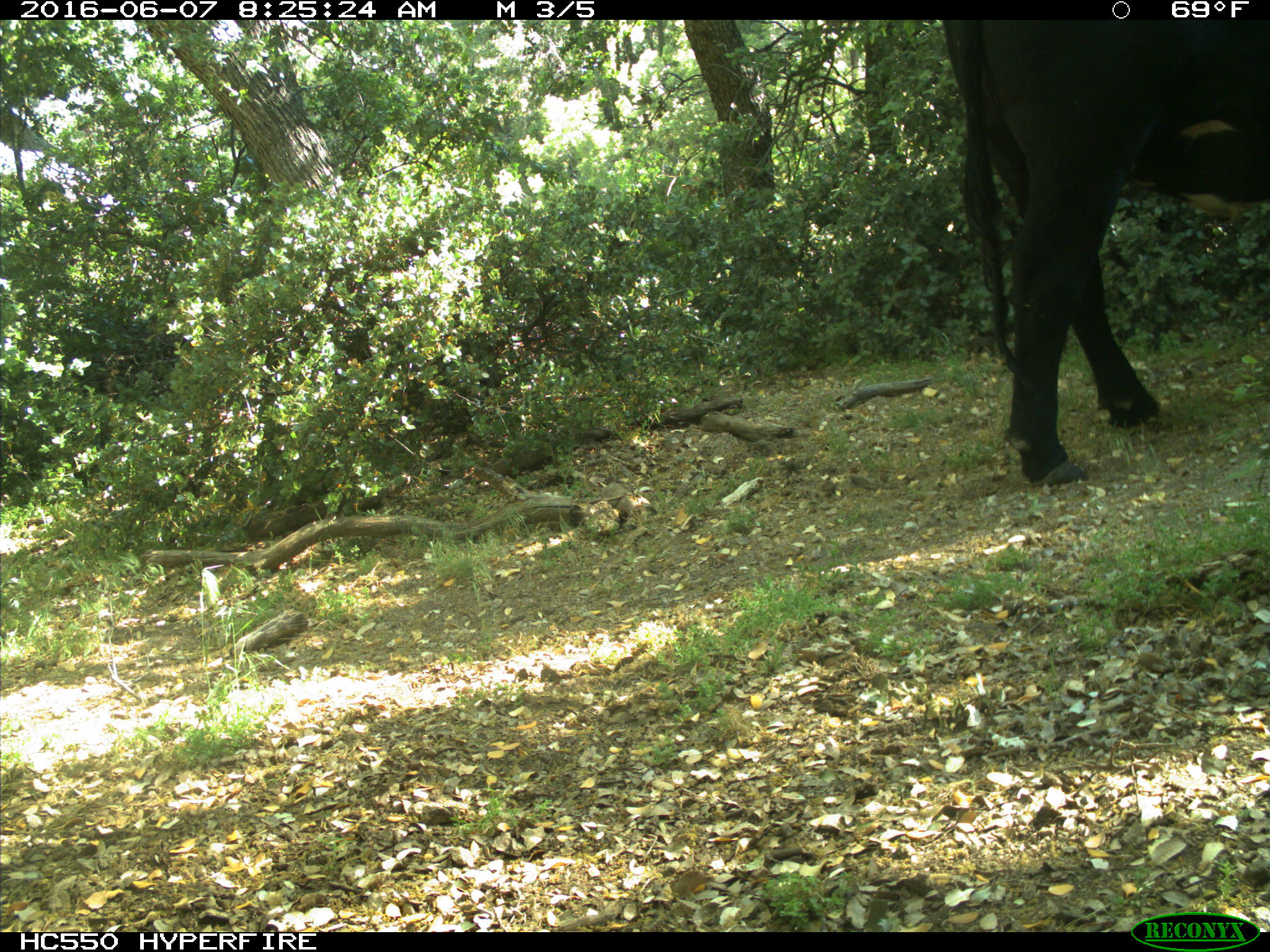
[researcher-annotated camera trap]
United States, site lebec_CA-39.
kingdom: Animalia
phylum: Chordata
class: Mammalia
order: Artiodactyla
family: Bovidae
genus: Bos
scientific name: Bos taurus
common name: domestic cow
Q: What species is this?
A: Bos taurus (domestic cow).